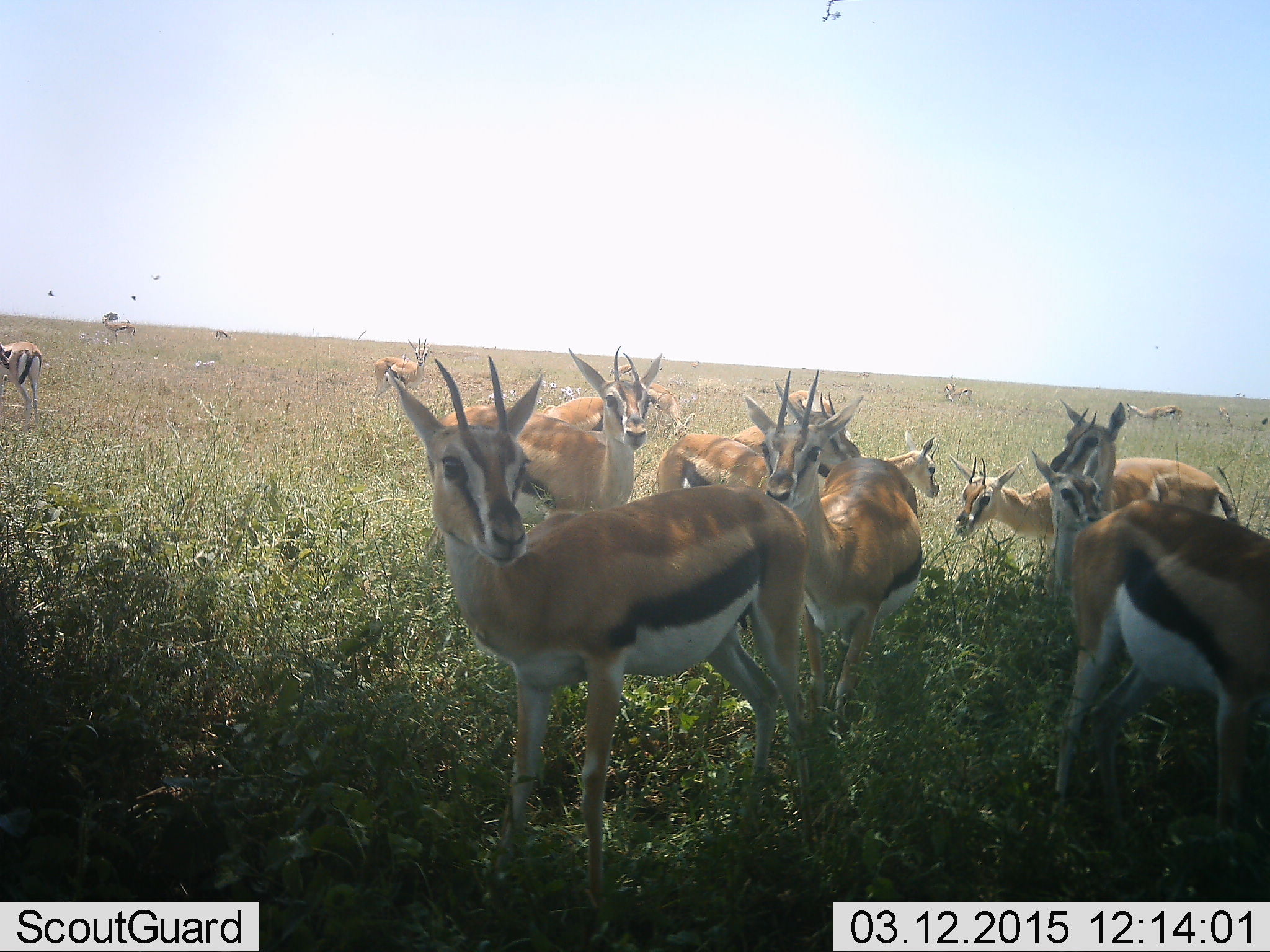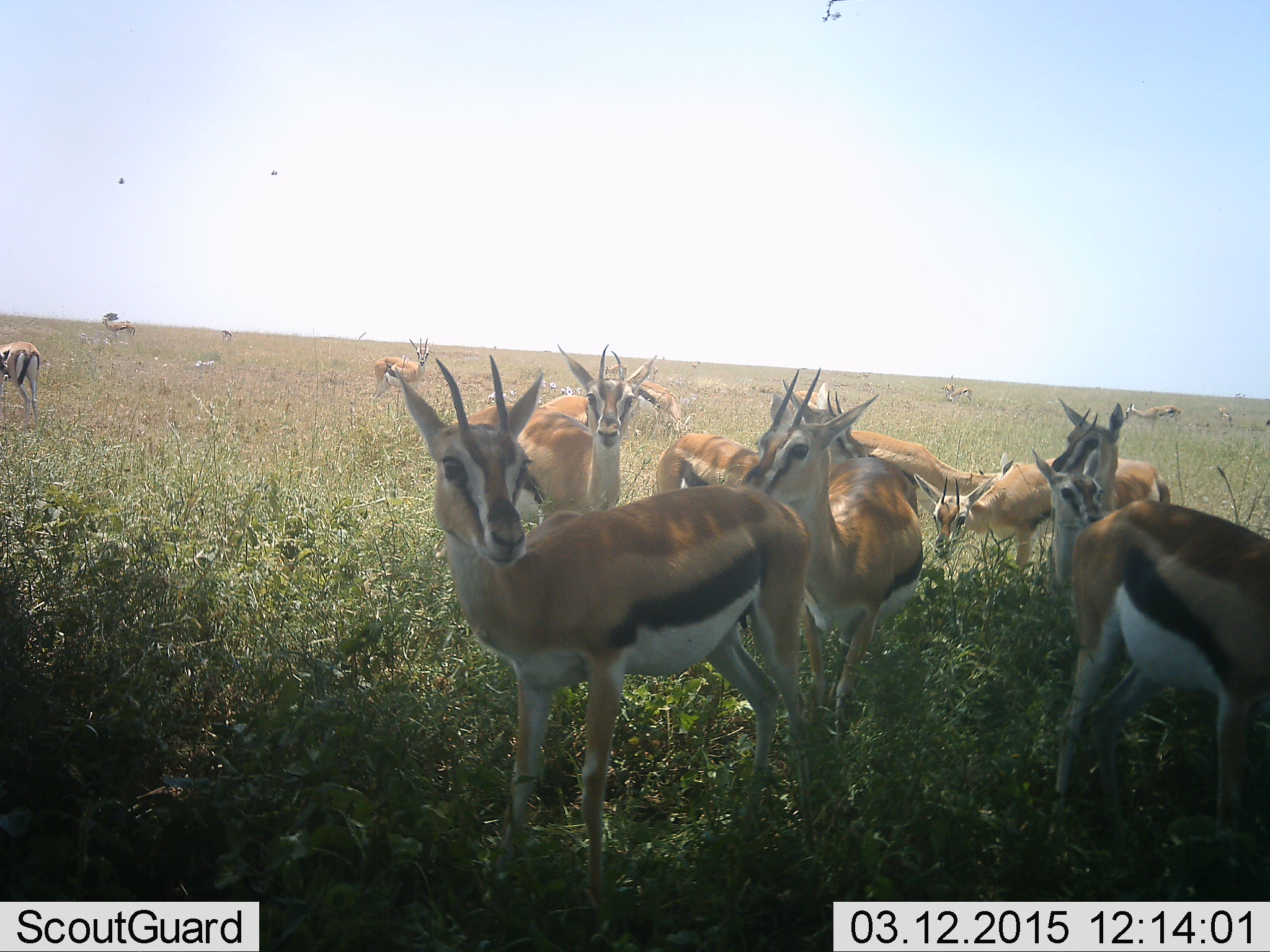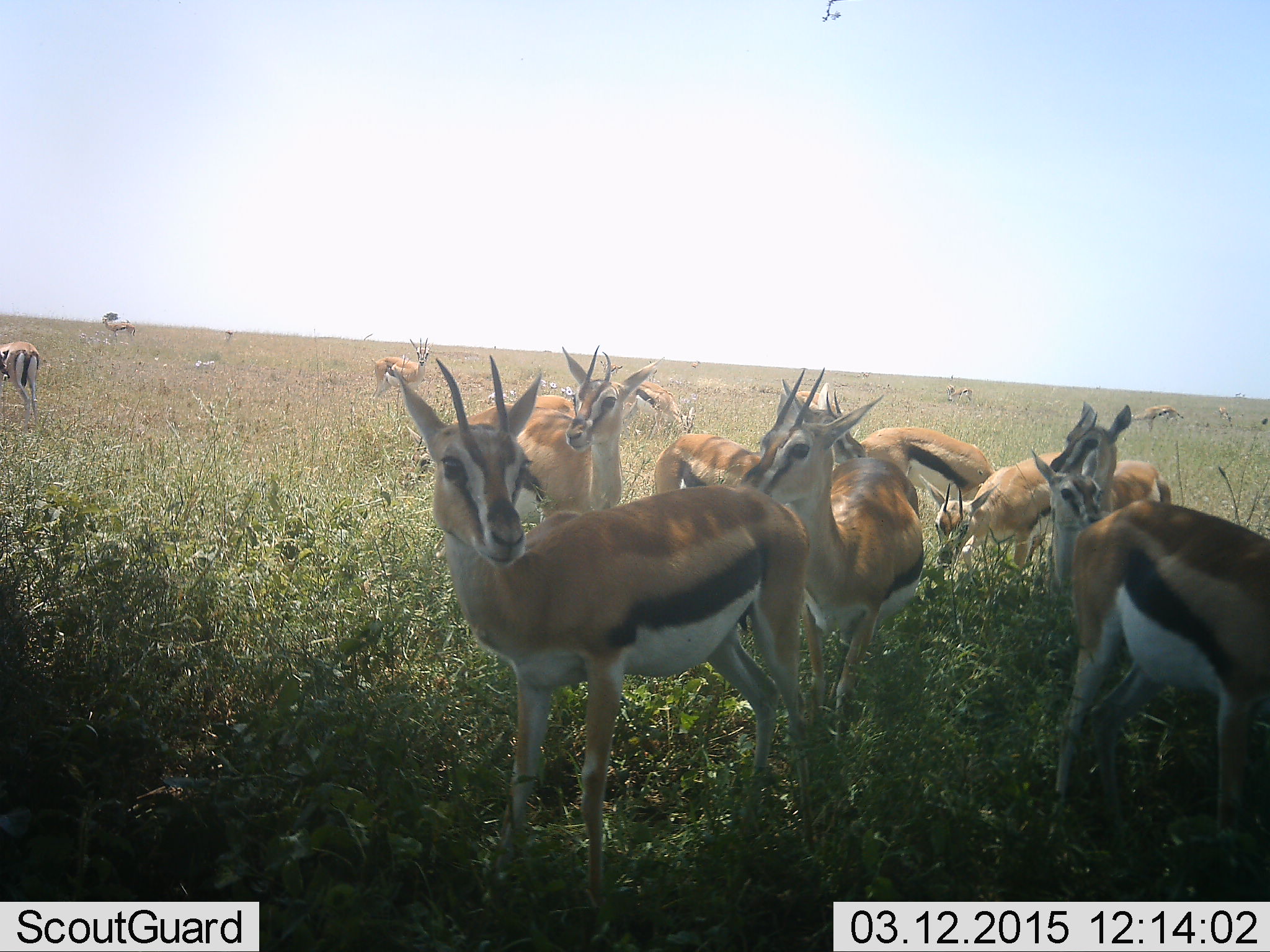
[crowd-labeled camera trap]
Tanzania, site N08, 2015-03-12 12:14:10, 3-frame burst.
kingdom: Animalia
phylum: Chordata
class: Mammalia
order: Artiodactyla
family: Bovidae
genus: Eudorcas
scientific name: Eudorcas thomsonii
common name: thomson's gazelle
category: gazellethomsons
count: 11-50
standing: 90%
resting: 20%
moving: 30%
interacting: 10%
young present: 20%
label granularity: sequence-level